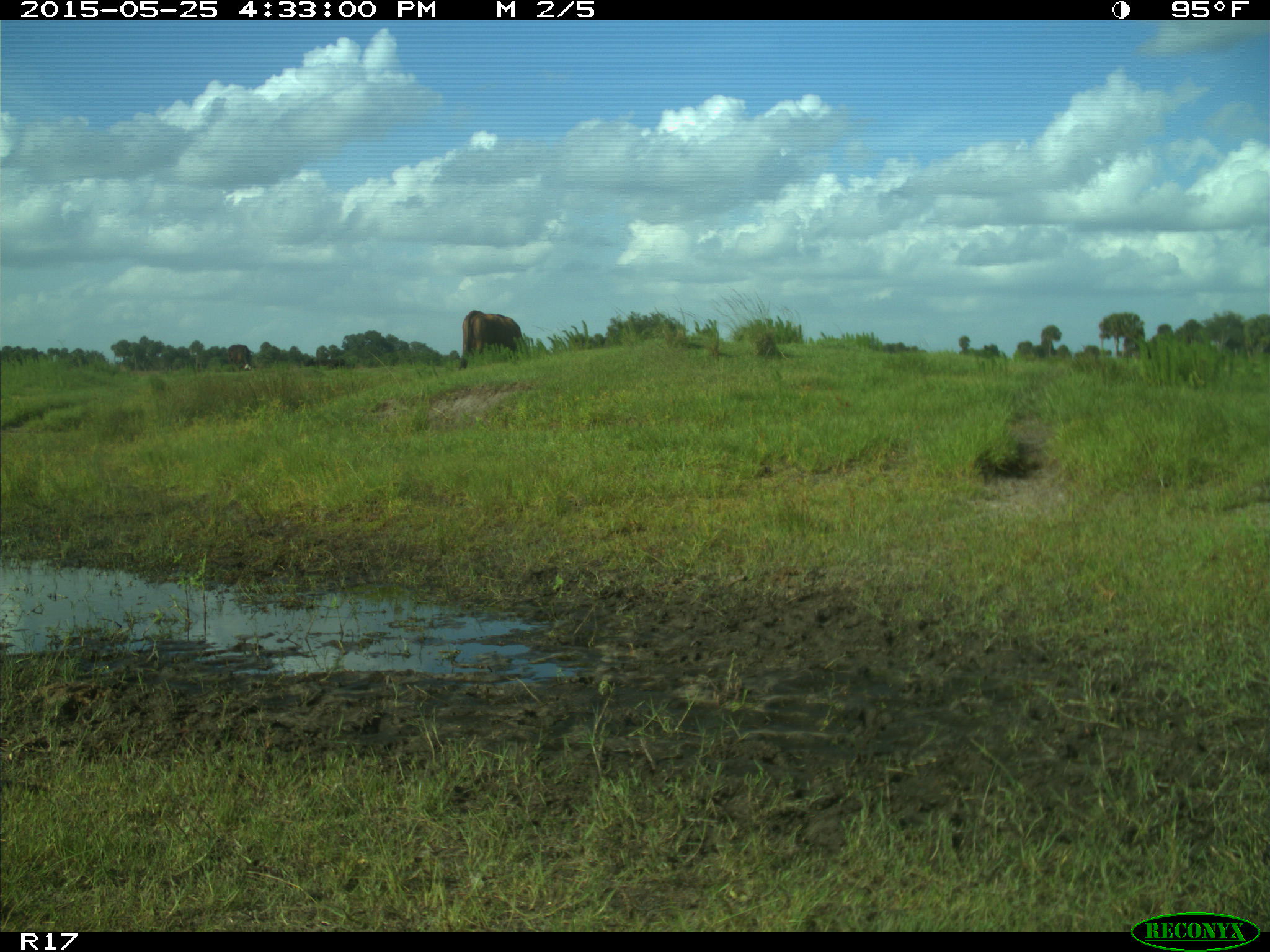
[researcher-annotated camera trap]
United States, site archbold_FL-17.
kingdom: Animalia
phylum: Chordata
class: Mammalia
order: Artiodactyla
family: Bovidae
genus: Bos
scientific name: Bos taurus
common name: domestic cow